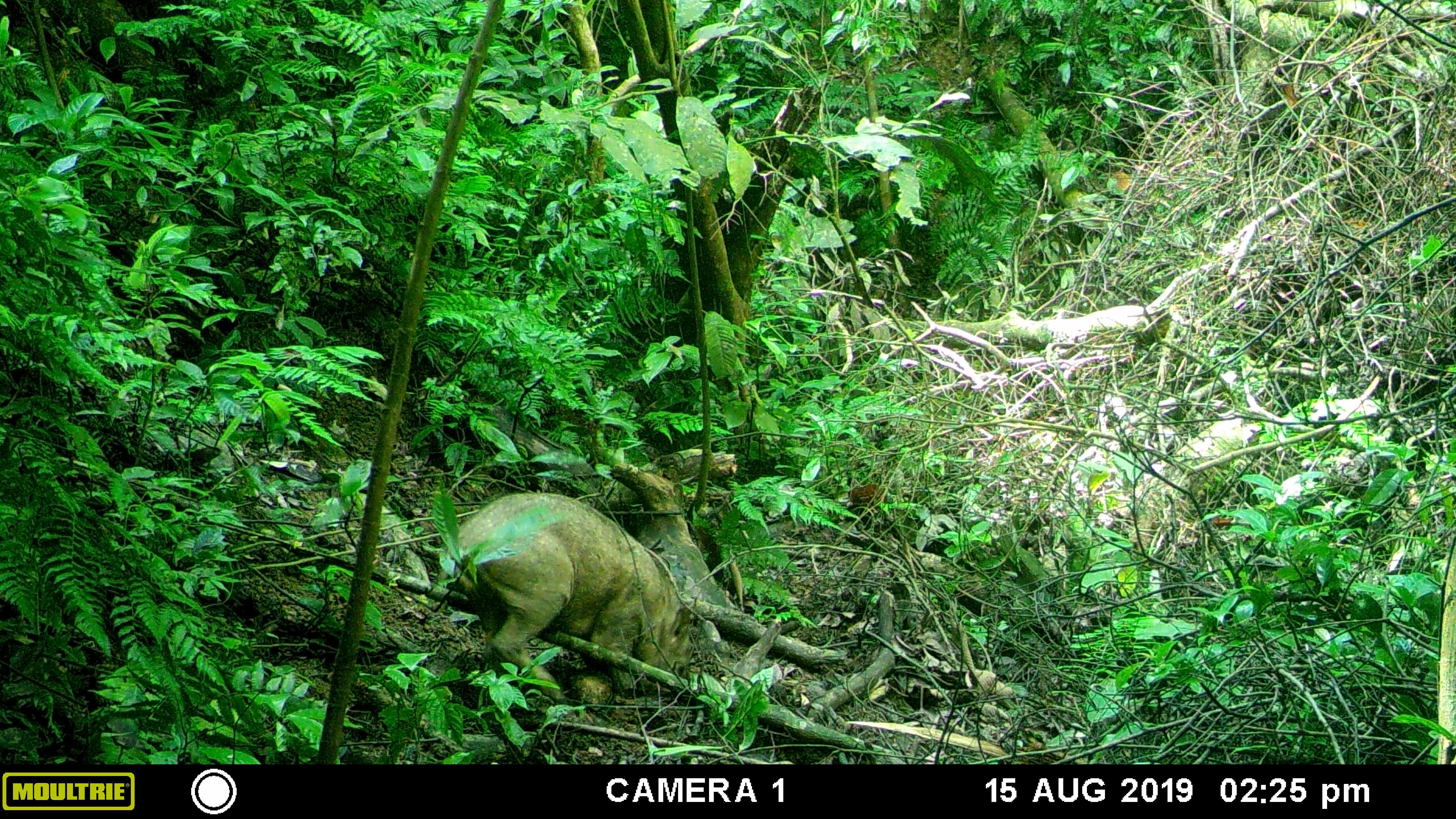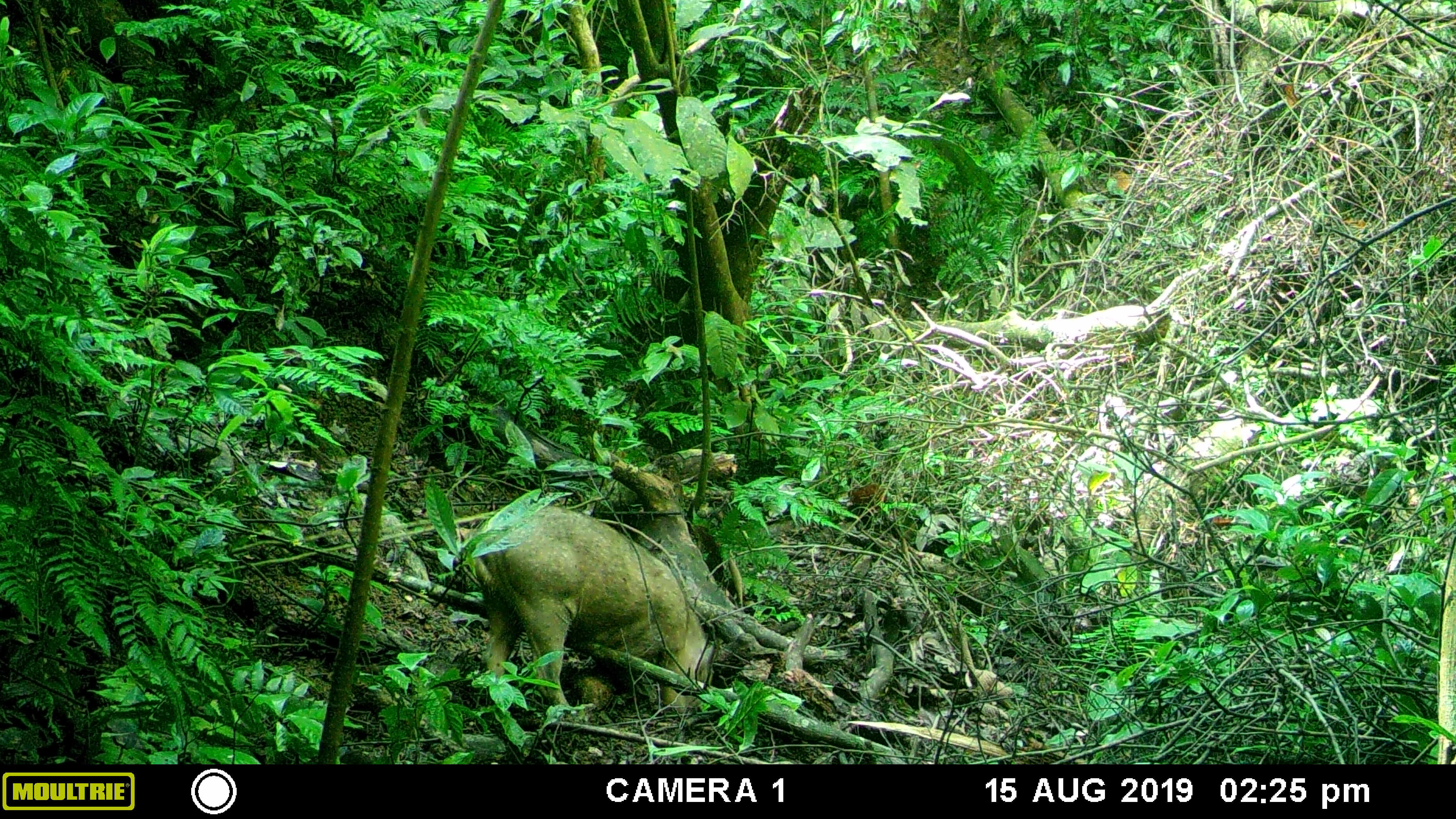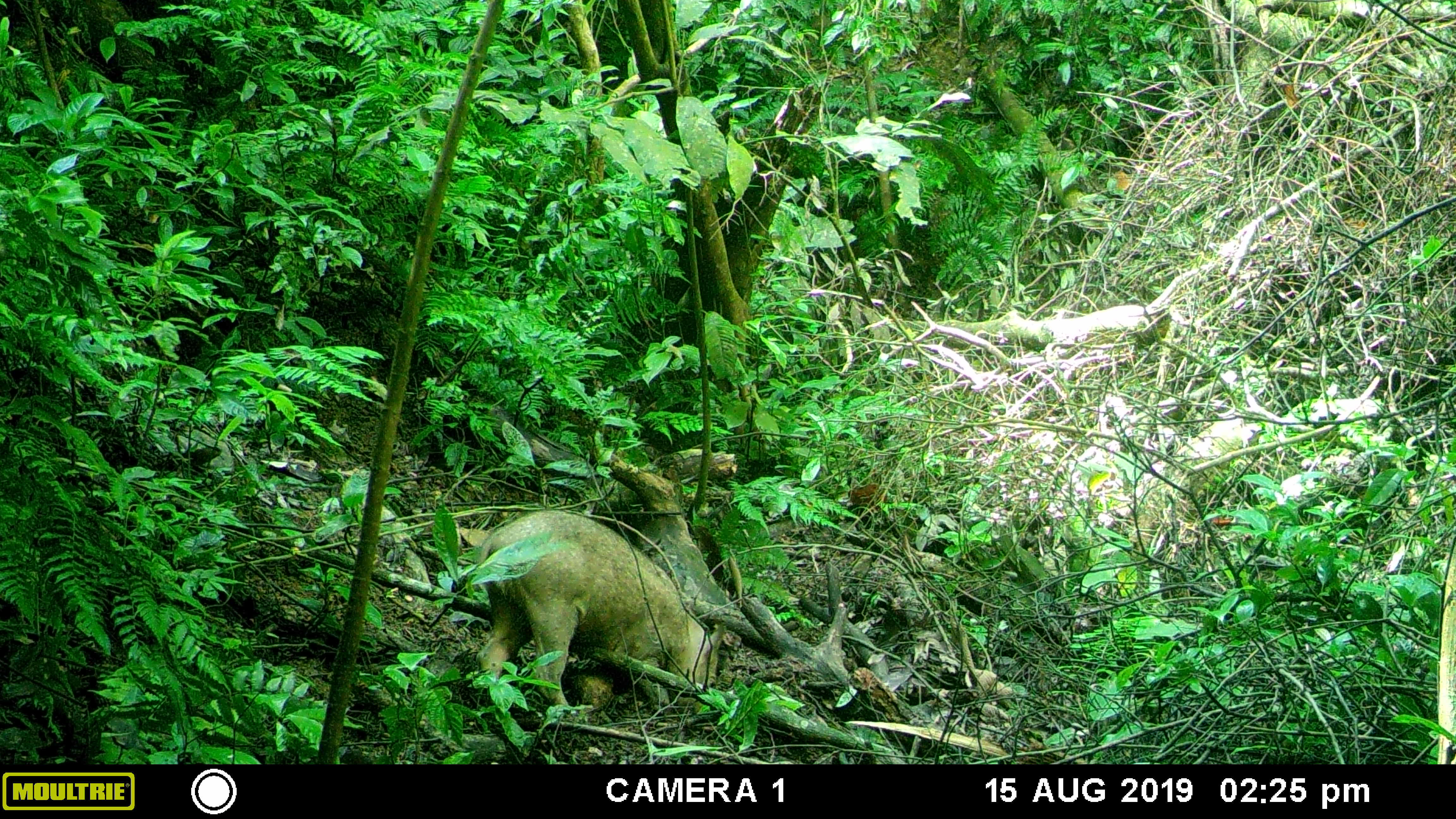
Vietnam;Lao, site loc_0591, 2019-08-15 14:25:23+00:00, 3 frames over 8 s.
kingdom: Animalia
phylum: Chordata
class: Mammalia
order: Artiodactyla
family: Suidae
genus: Sus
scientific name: Sus scrofa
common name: eurasian wild pig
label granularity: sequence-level